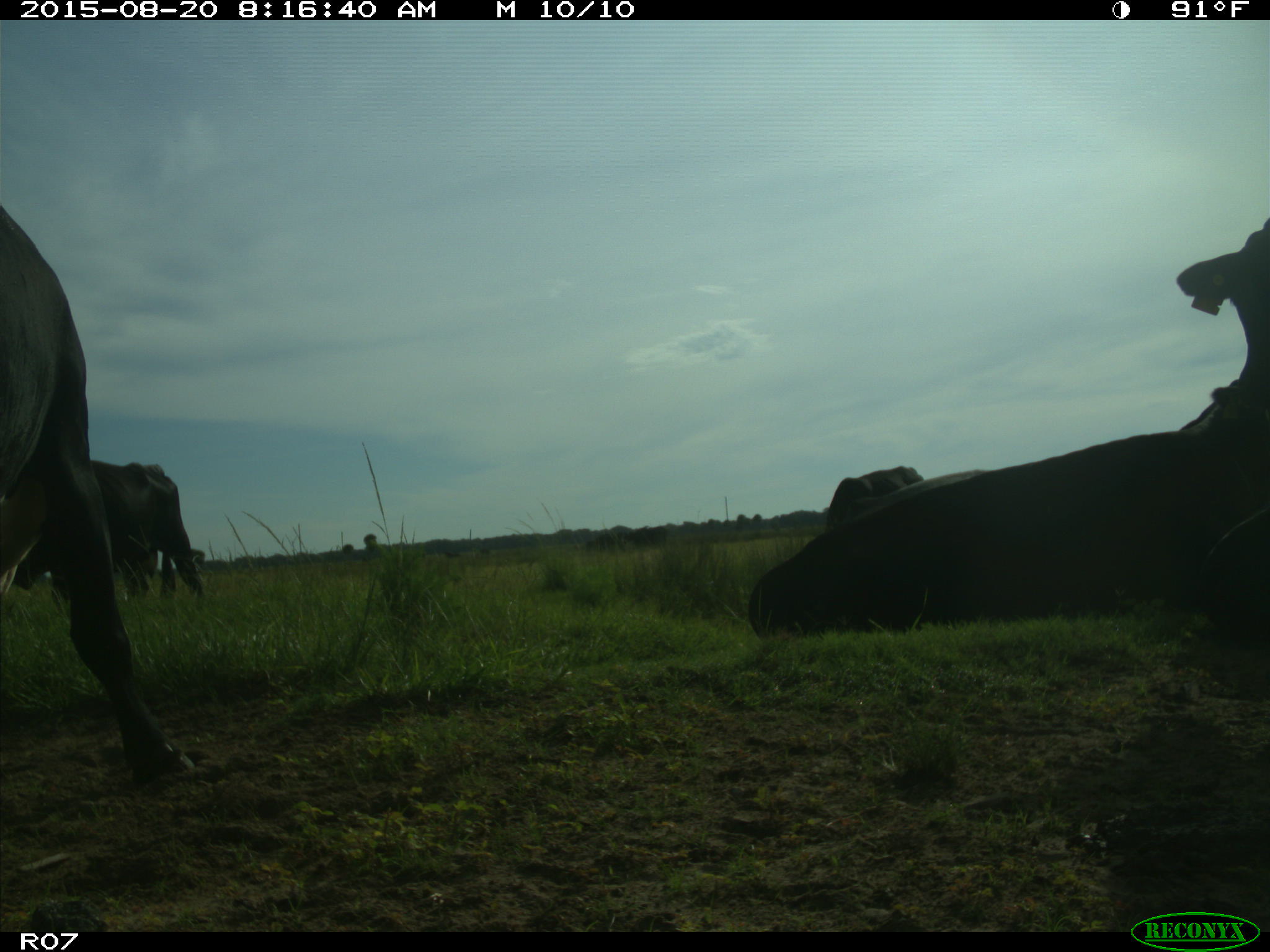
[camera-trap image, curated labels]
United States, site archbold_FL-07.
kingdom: Animalia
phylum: Chordata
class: Mammalia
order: Artiodactyla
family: Bovidae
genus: Bos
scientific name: Bos taurus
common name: domestic cow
Bos taurus (domestic cow).